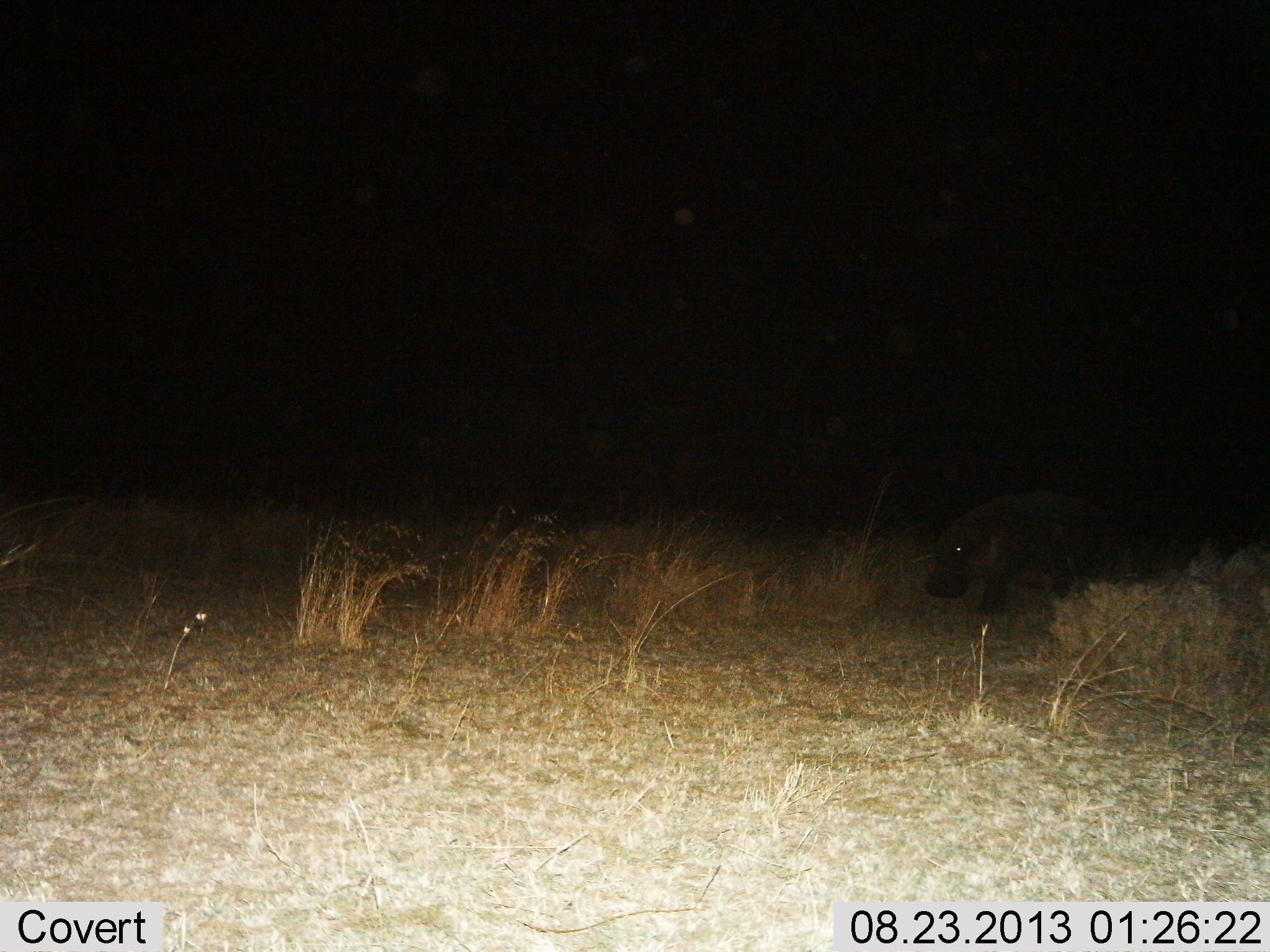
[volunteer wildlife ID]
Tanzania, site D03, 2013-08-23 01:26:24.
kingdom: Animalia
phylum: Chordata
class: Mammalia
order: Artiodactyla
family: Hippopotamidae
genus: Hippopotamus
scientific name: Hippopotamus amphibius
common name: hippopotamus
Hippopotamus (Hippopotamus amphibius), count 1. Behavior (volunteer vote fractions): standing 23%, resting 0%, moving 77%, interacting 0%. Young present (vote fraction): 6%. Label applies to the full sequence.